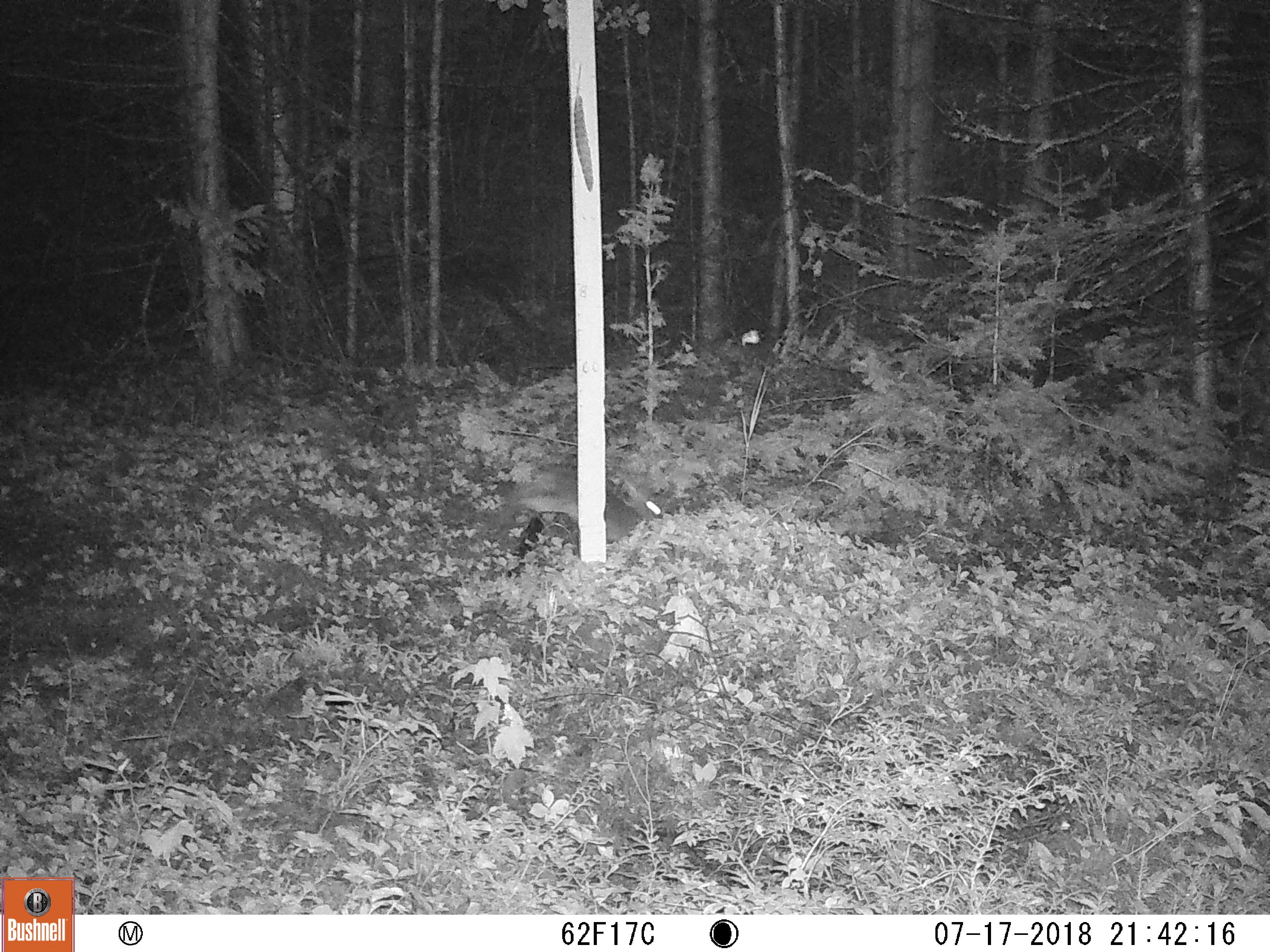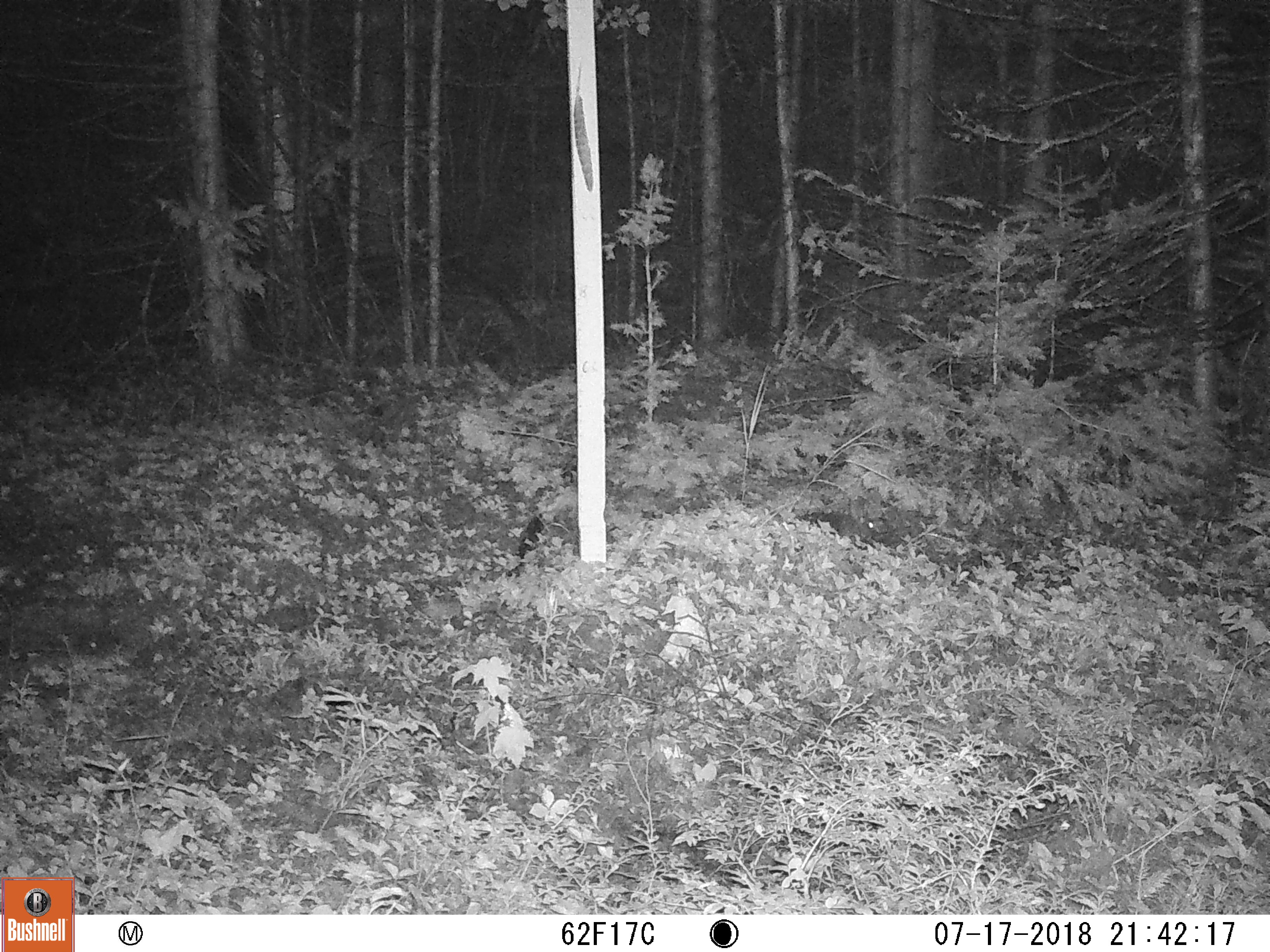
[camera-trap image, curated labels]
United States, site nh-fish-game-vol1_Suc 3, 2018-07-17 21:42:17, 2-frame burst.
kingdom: Animalia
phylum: Chordata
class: Mammalia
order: Lagomorpha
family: Leporidae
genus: Lepus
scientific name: Lepus americanus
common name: snowshoe hare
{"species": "snowshoe hare (Lepus americanus)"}